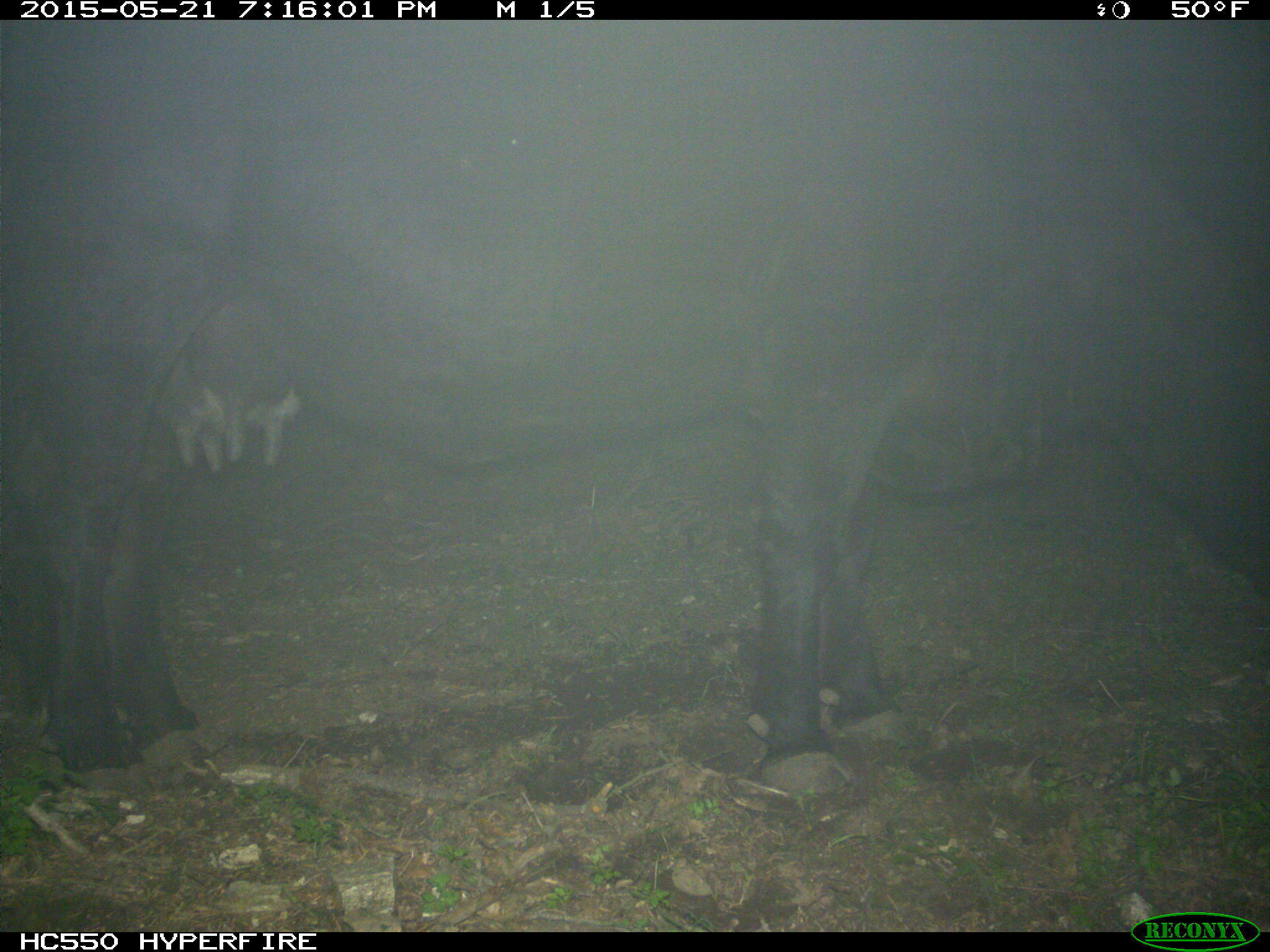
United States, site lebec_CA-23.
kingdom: Animalia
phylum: Chordata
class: Mammalia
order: Artiodactyla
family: Bovidae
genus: Bos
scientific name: Bos taurus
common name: domestic cow